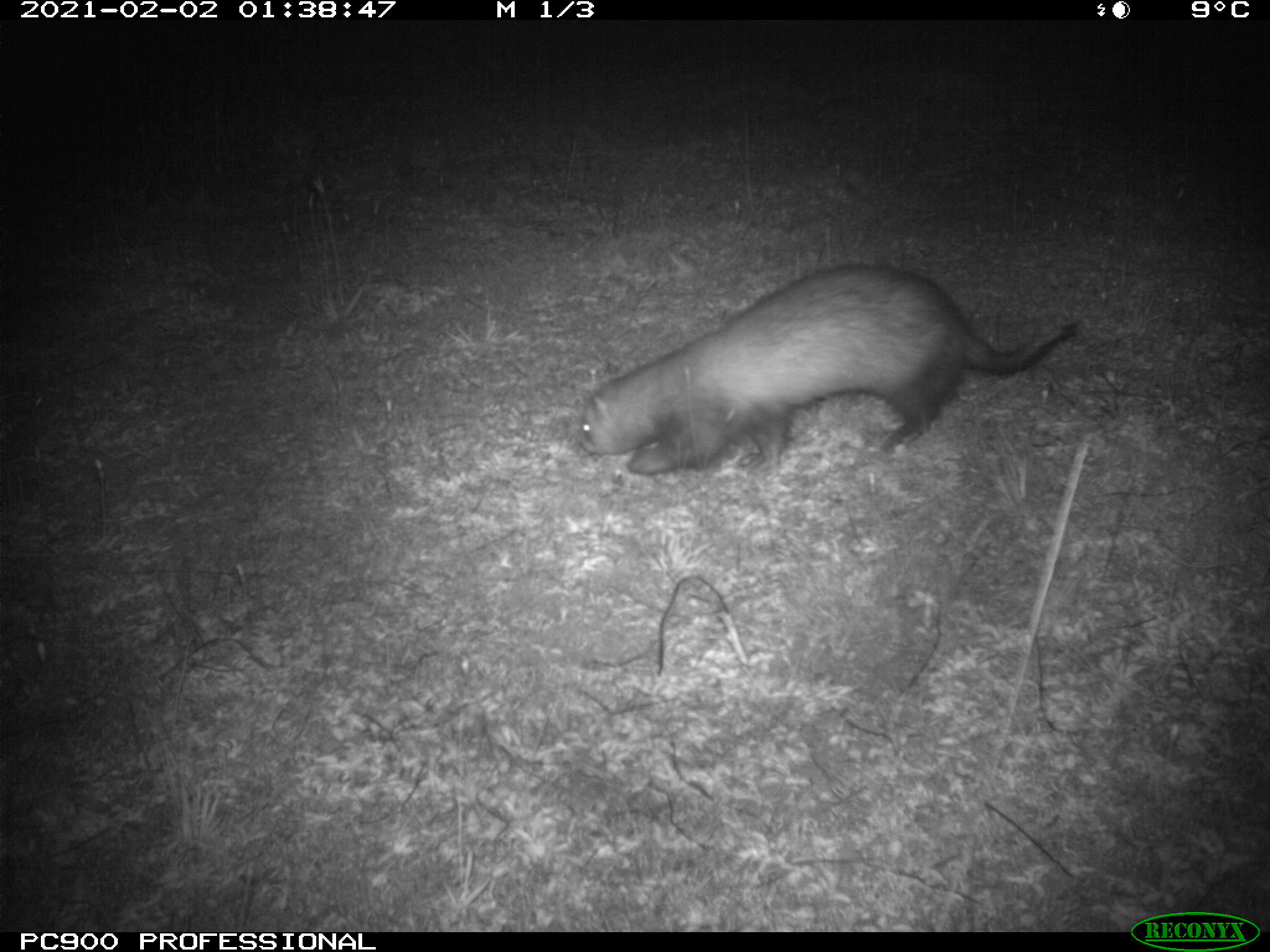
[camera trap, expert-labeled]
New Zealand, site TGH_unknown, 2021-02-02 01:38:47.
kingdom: Animalia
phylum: Chordata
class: Mammalia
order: Carnivora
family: Mustelidae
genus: Mustela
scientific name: Mustela furo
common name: ferret